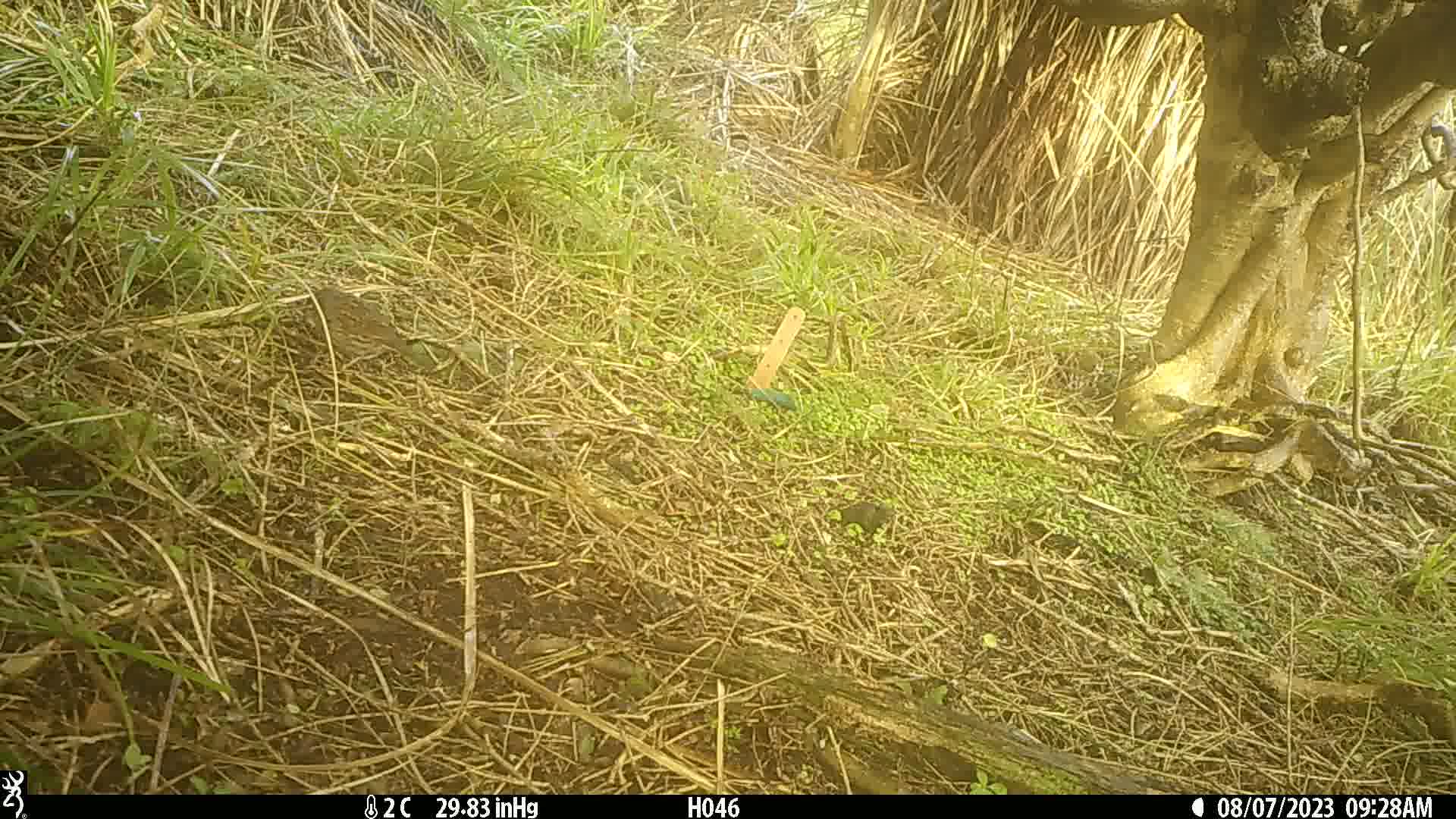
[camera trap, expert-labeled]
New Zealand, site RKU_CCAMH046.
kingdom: Animalia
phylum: Chordata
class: Aves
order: Passeriformes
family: Prunellidae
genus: Prunella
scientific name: Prunella modularis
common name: dunnock